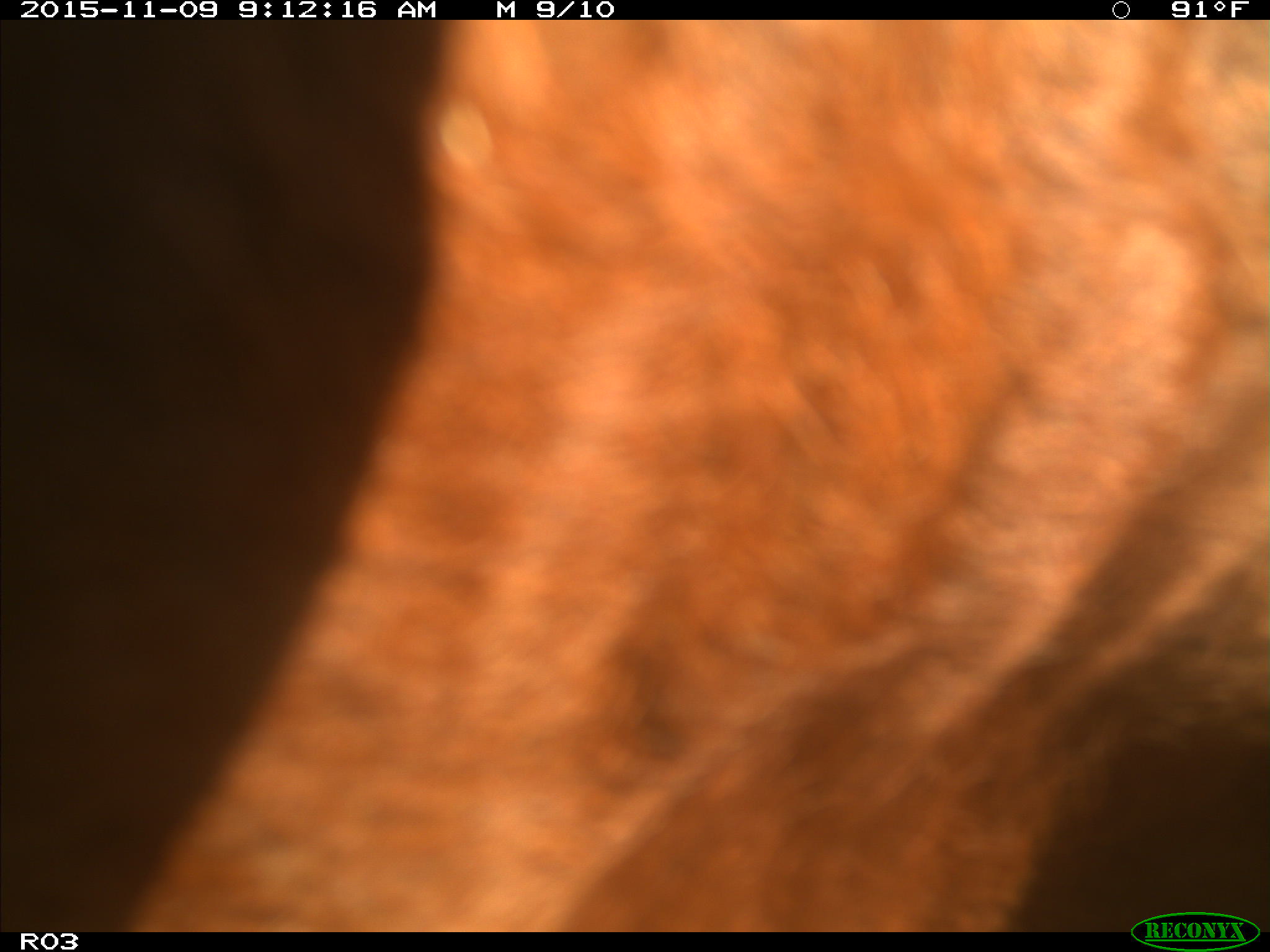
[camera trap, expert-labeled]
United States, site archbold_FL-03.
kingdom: Animalia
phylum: Chordata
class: Mammalia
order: Artiodactyla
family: Bovidae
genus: Bos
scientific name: Bos taurus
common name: domestic cow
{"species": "Bos taurus (domestic cow)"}